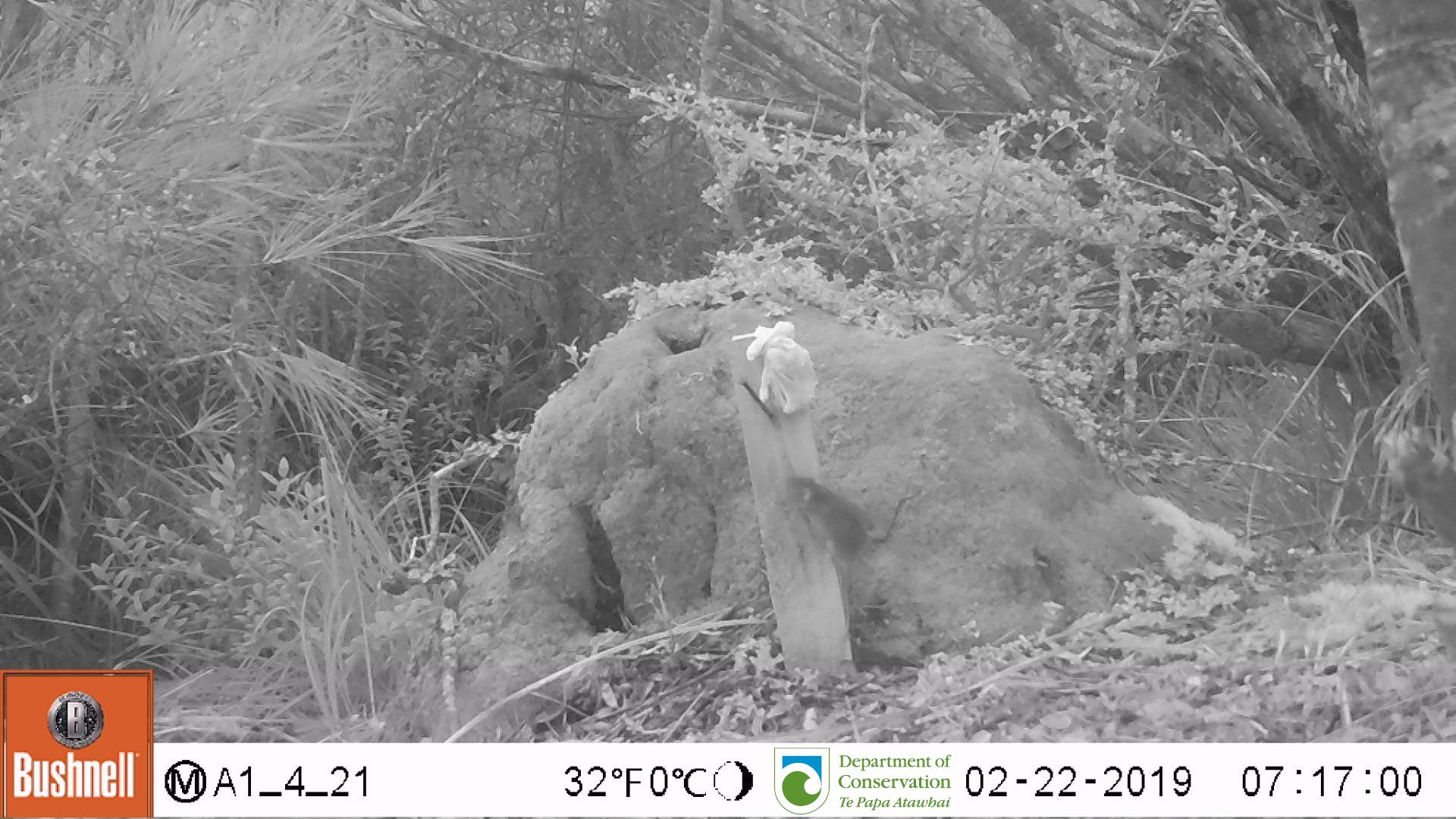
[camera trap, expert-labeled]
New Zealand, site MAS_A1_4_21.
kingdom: Animalia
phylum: Chordata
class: Mammalia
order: Rodentia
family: Muridae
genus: Mus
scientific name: Mus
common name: mouse